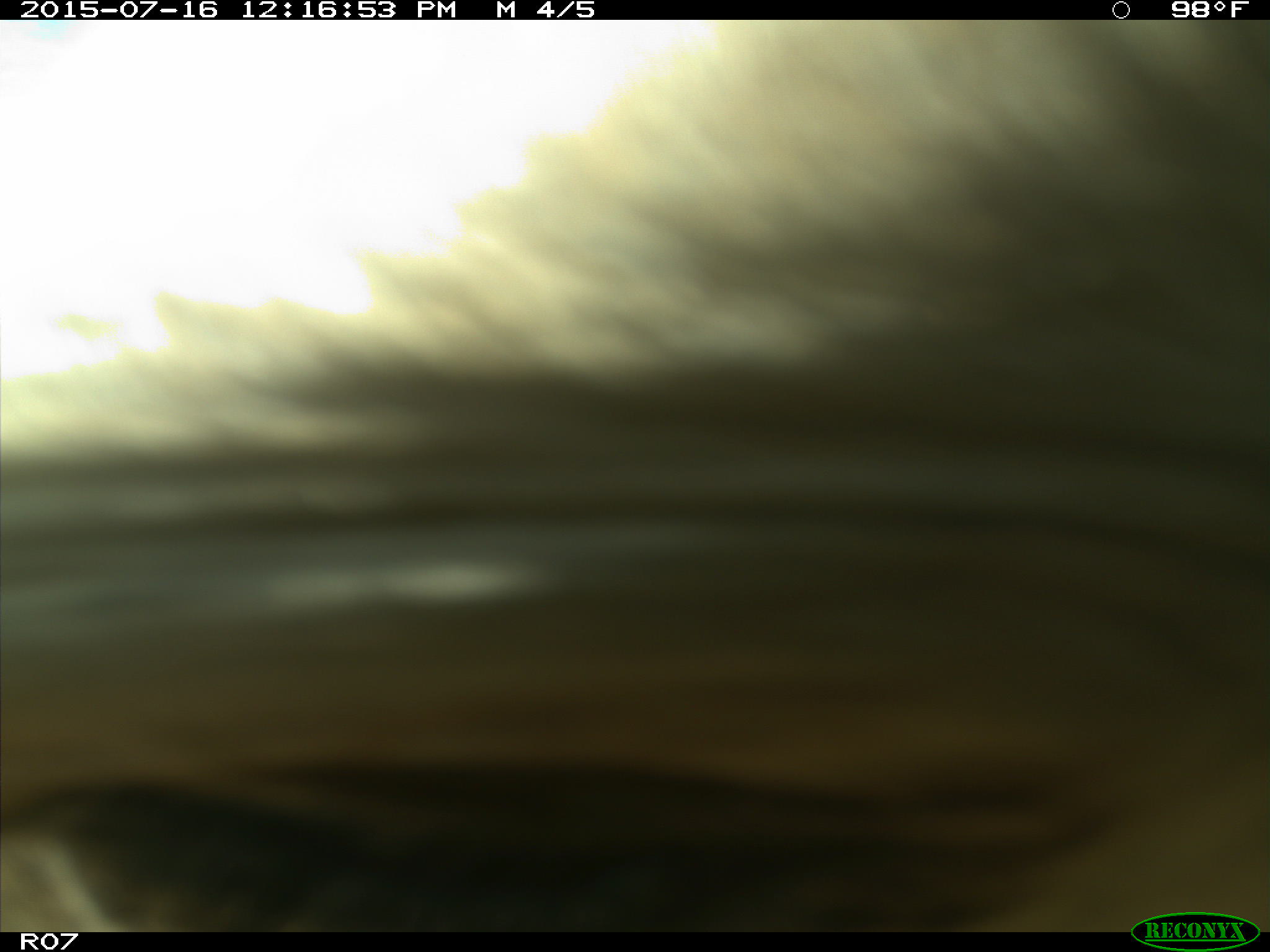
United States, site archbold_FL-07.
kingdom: Animalia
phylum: Chordata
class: Mammalia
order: Artiodactyla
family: Bovidae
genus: Bos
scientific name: Bos taurus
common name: domestic cow